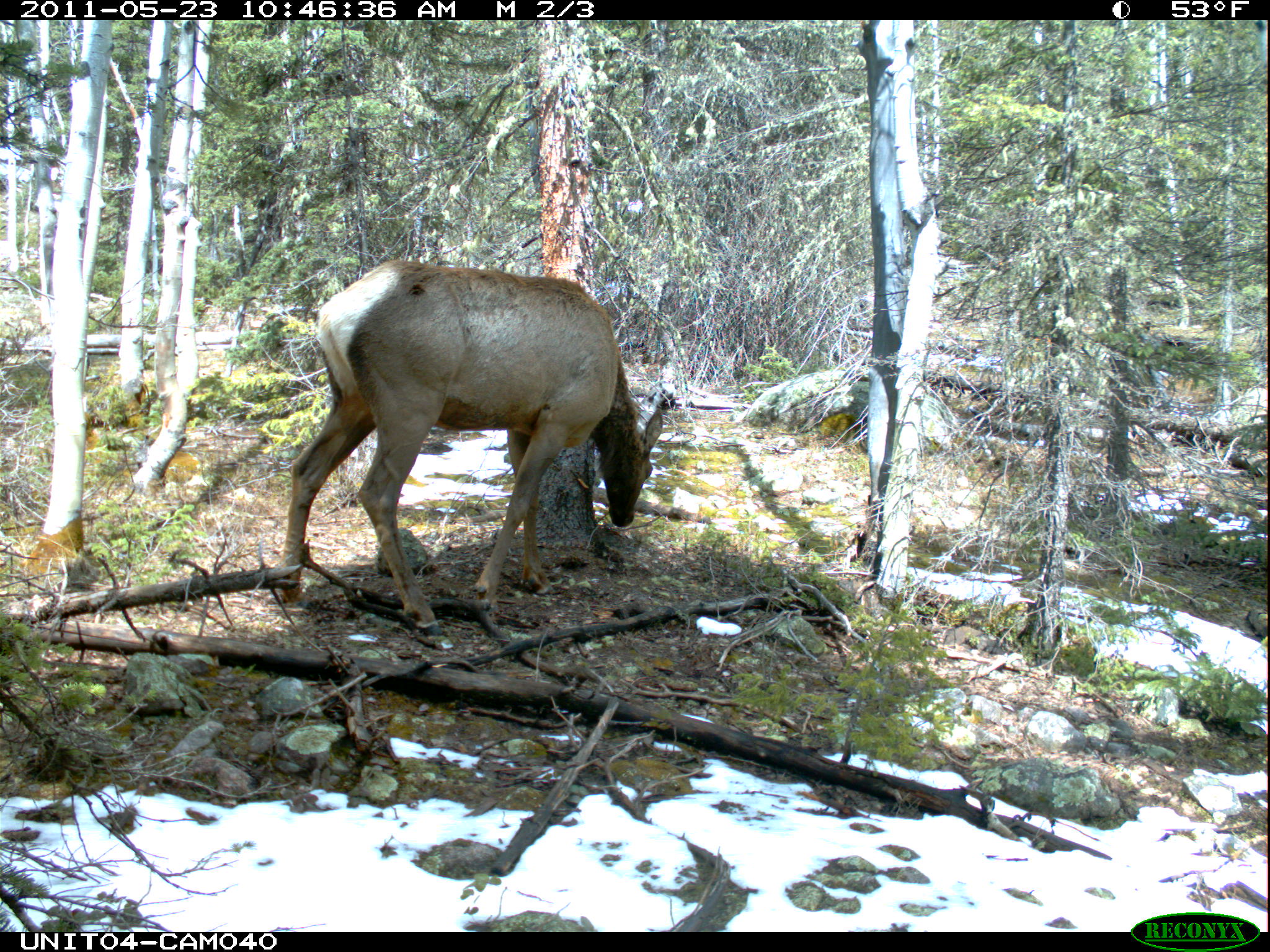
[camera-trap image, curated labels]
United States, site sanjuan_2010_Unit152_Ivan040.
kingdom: Animalia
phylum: Chordata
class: Mammalia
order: Artiodactyla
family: Cervidae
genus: Cervus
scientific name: Cervus elaphus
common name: red deer